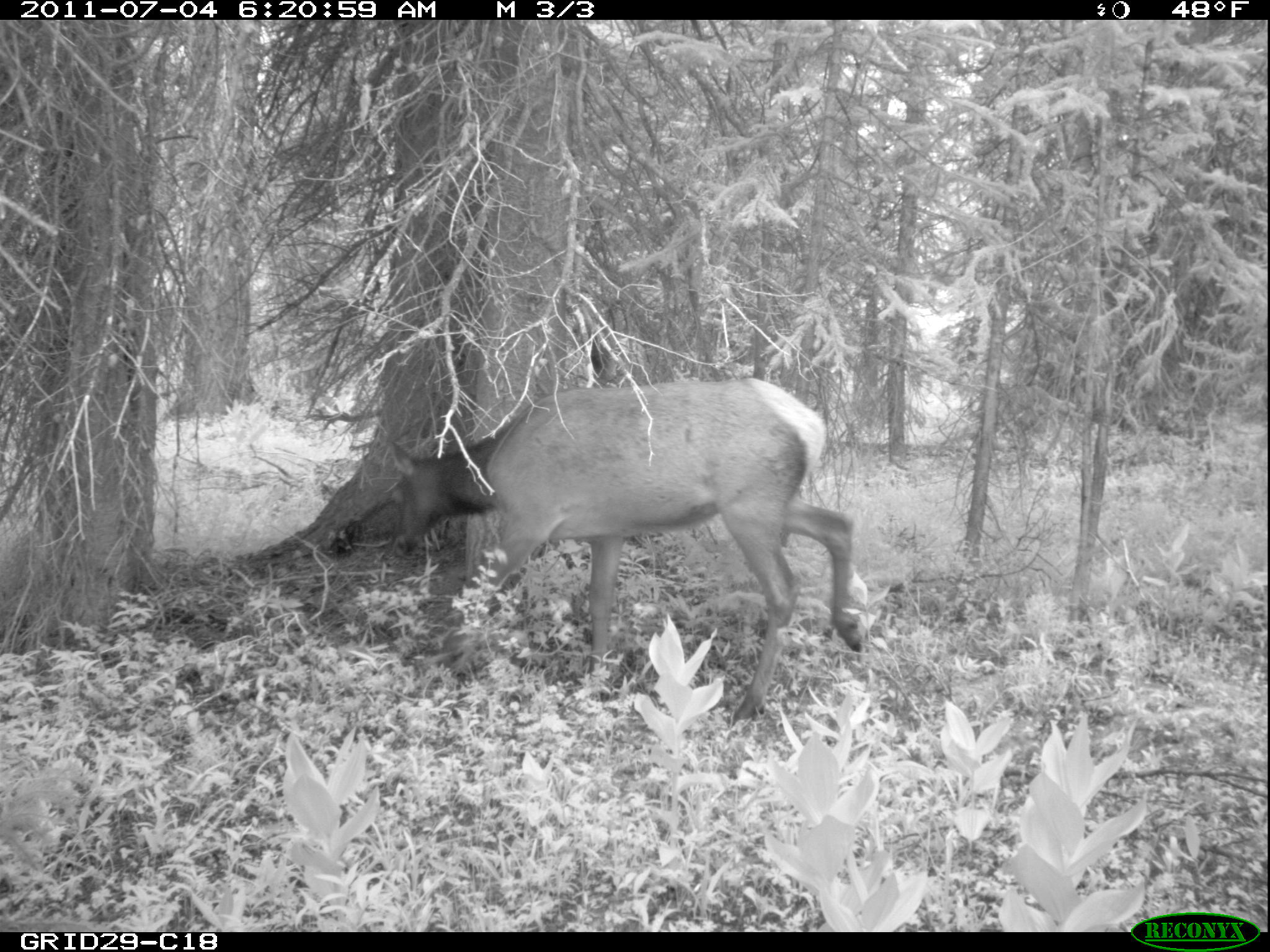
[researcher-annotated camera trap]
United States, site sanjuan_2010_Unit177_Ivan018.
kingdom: Animalia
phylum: Chordata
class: Mammalia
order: Artiodactyla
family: Cervidae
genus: Cervus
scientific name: Cervus elaphus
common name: red deer